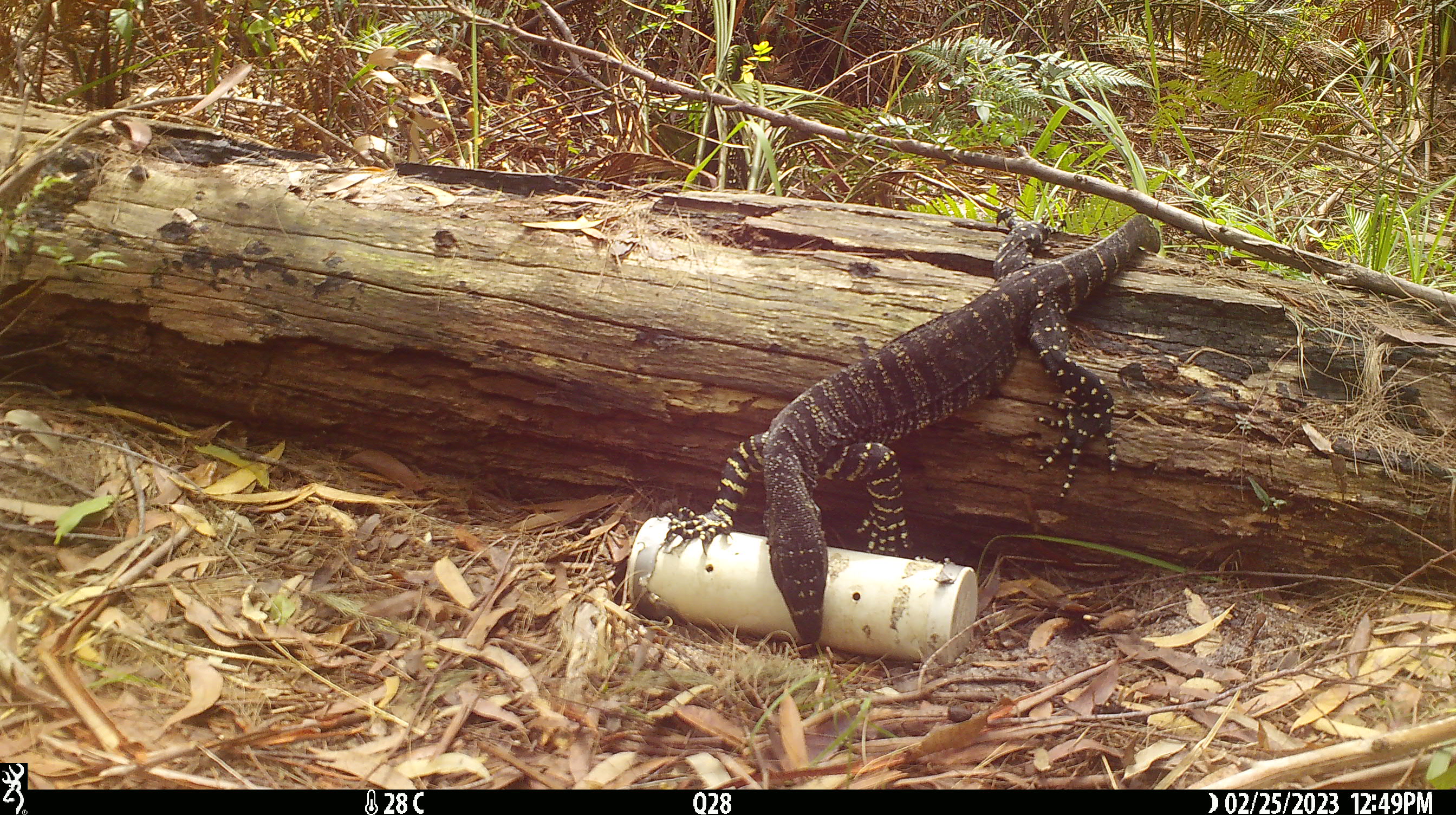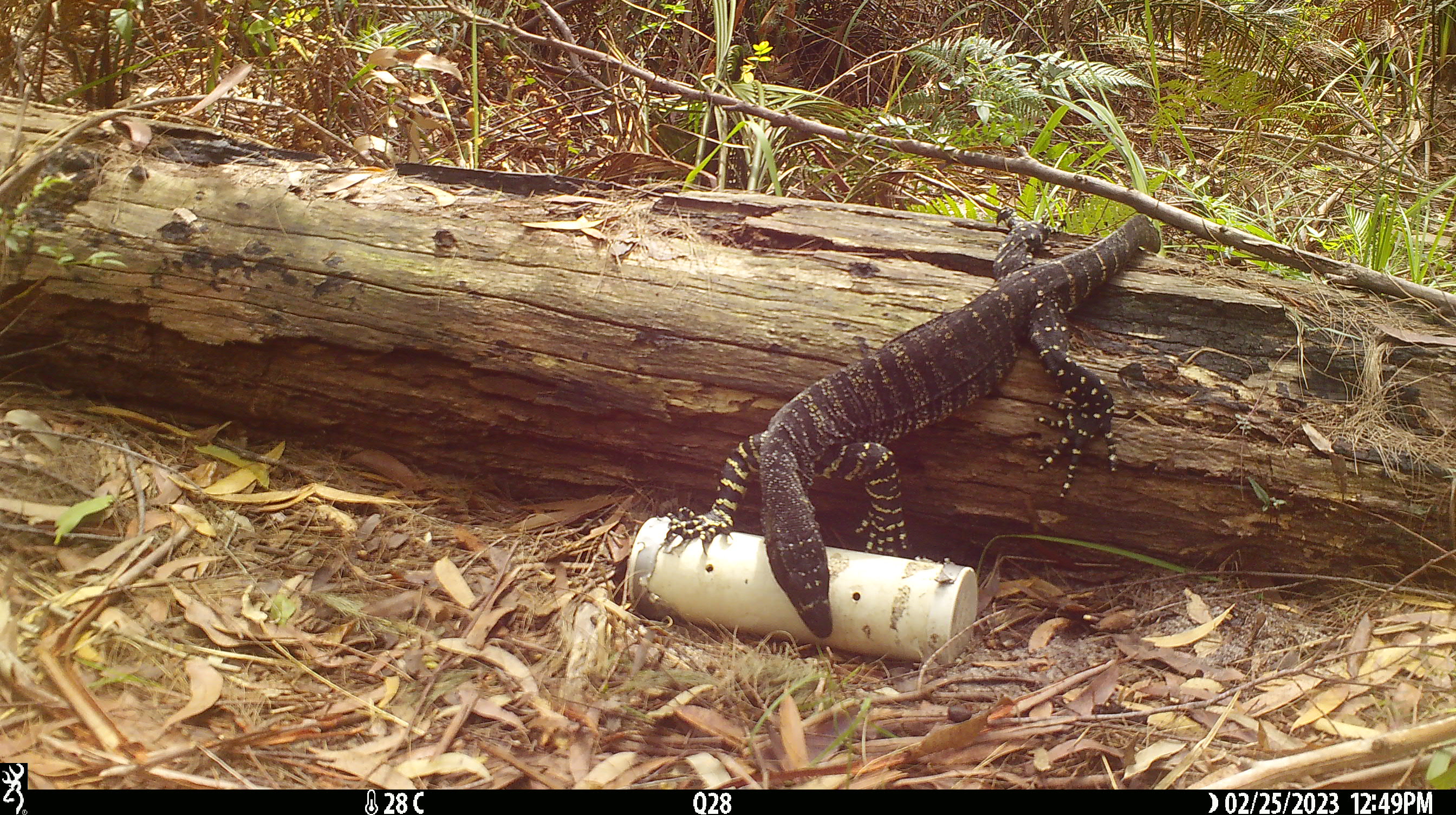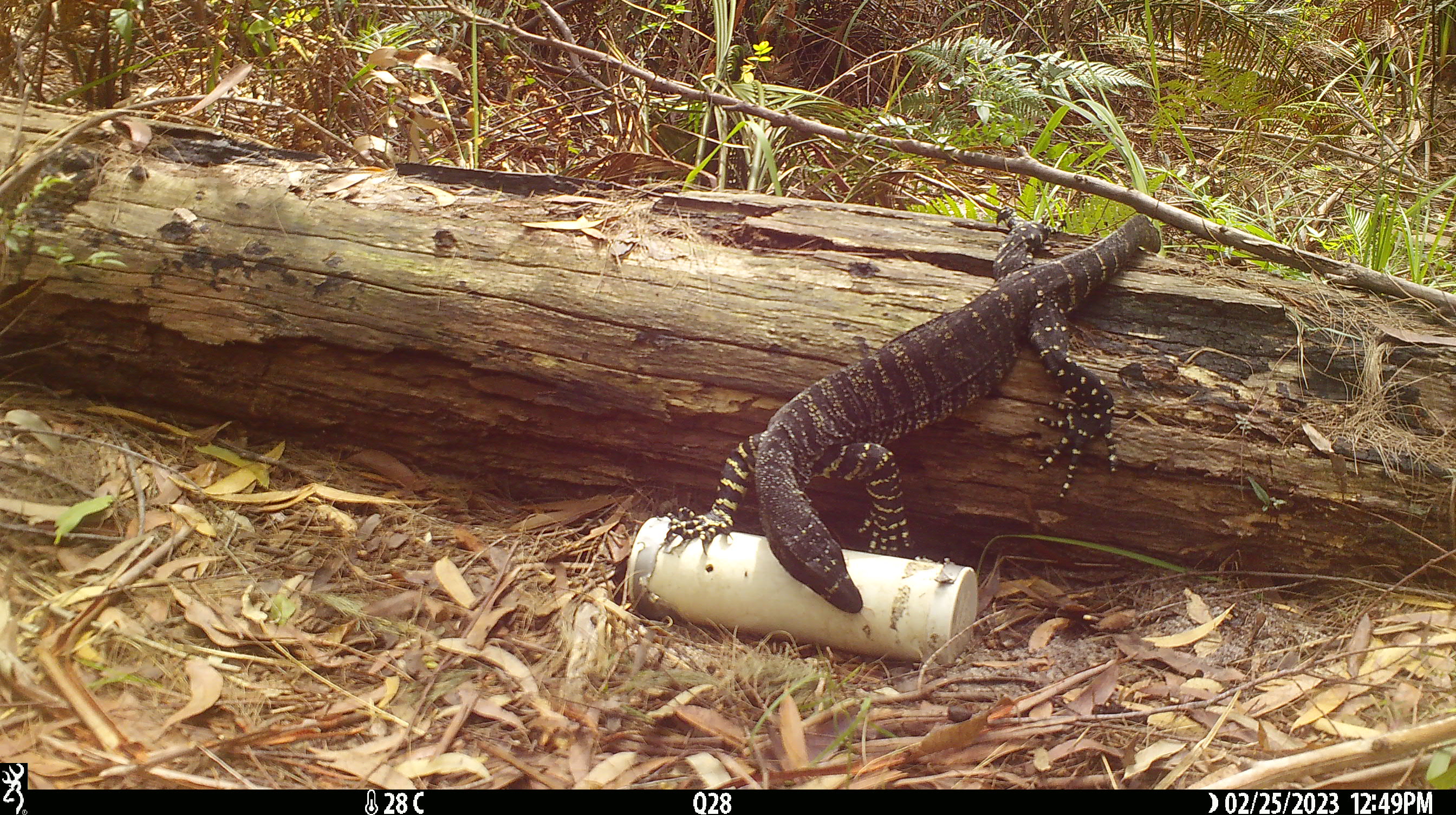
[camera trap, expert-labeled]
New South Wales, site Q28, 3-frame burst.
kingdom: Animalia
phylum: Chordata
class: Reptilia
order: Squamata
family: Varanidae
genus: Varanus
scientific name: Varanus varius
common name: lace monitor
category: goanna